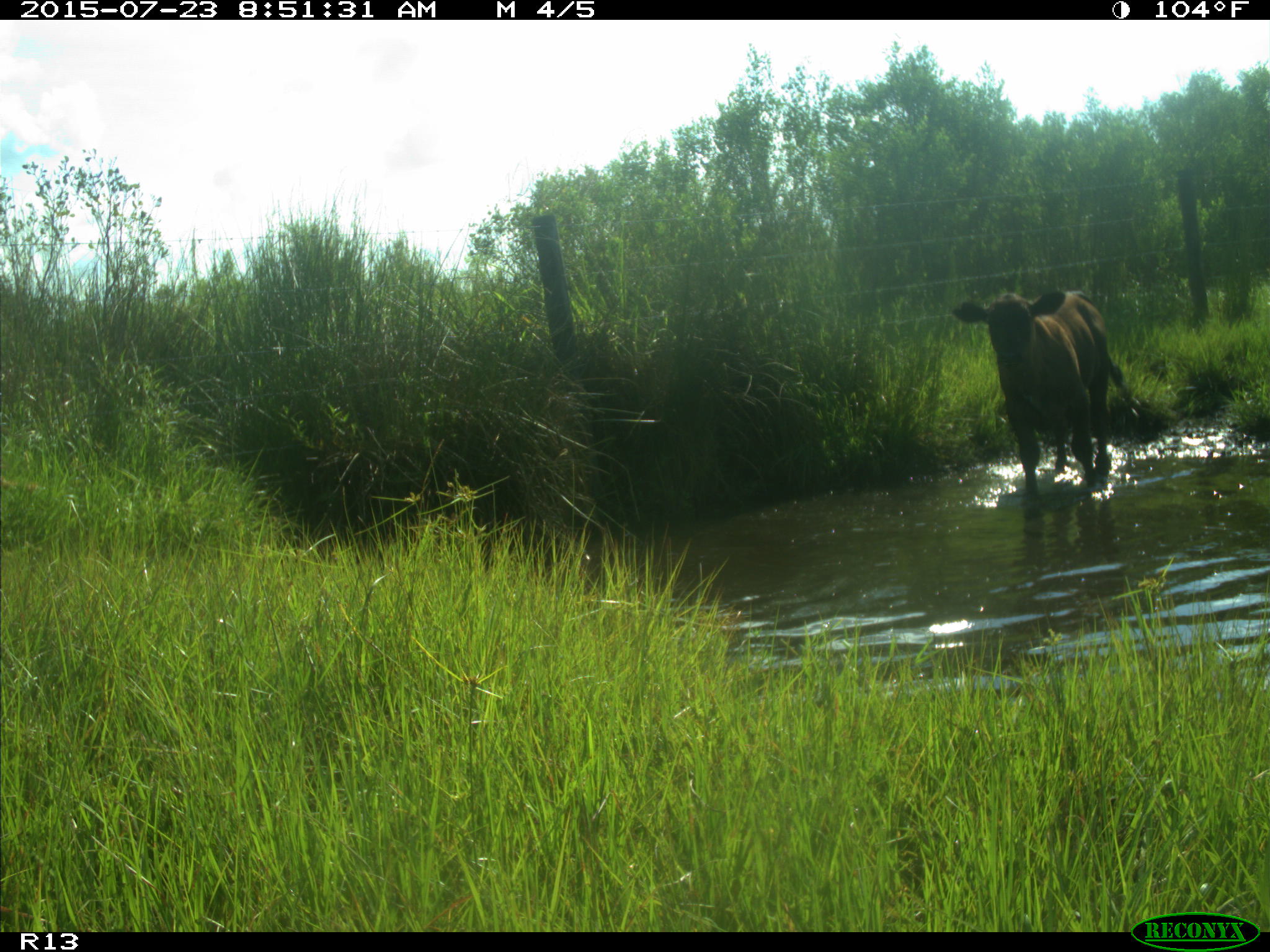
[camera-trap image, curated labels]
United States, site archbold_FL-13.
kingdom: Animalia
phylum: Chordata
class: Mammalia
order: Artiodactyla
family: Bovidae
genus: Bos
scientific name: Bos taurus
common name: domestic cow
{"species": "Bos taurus (domestic cow)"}